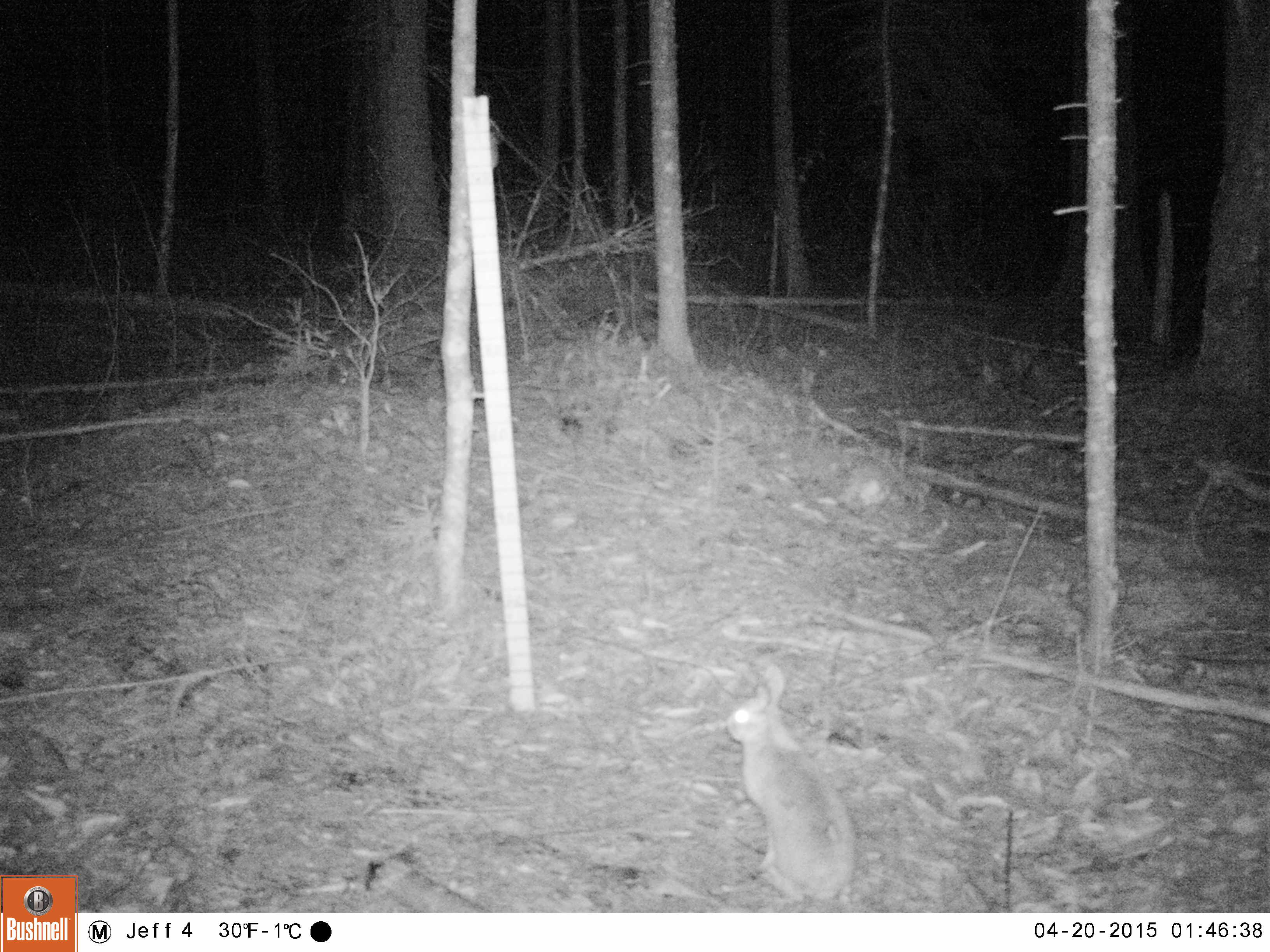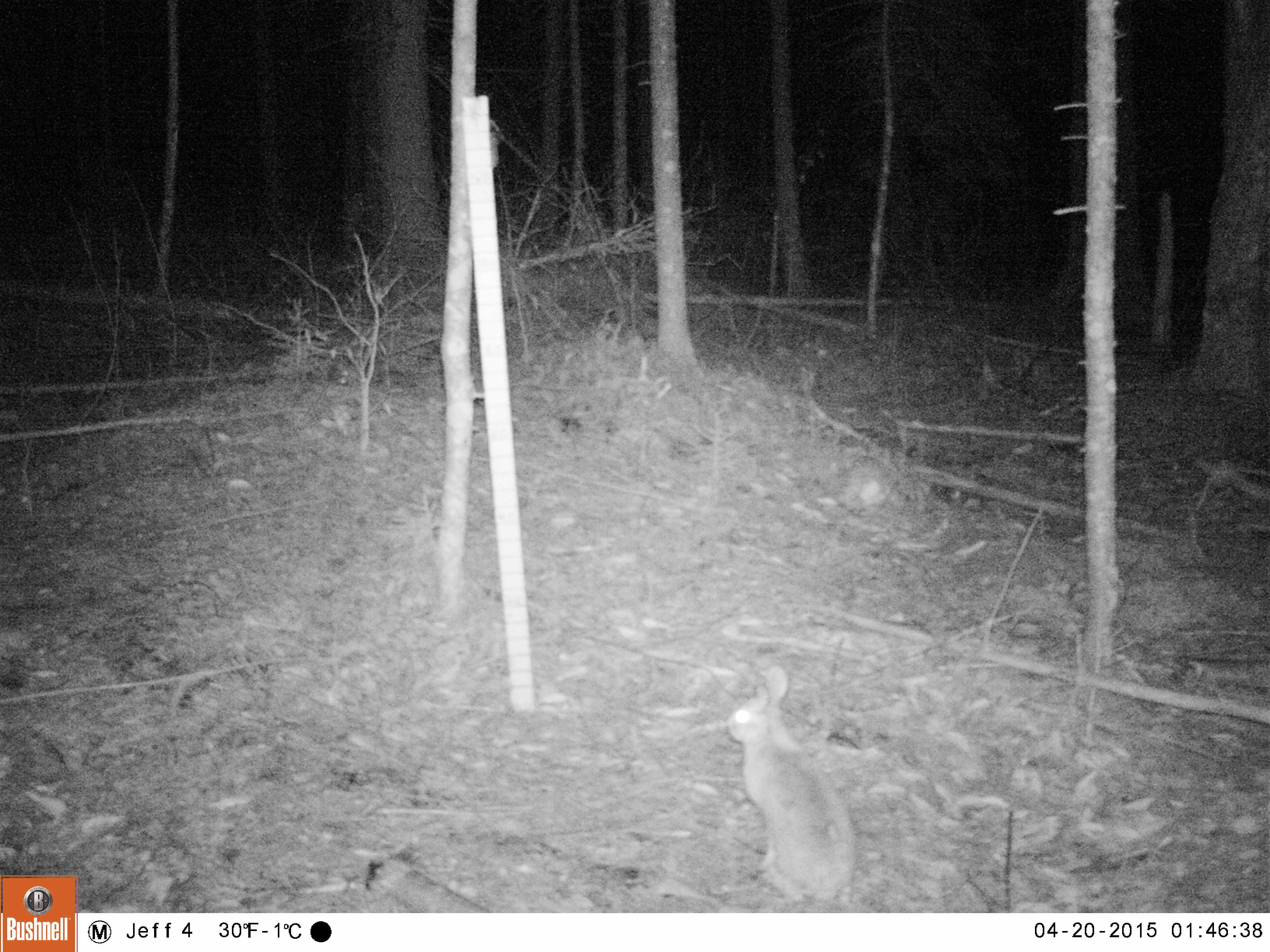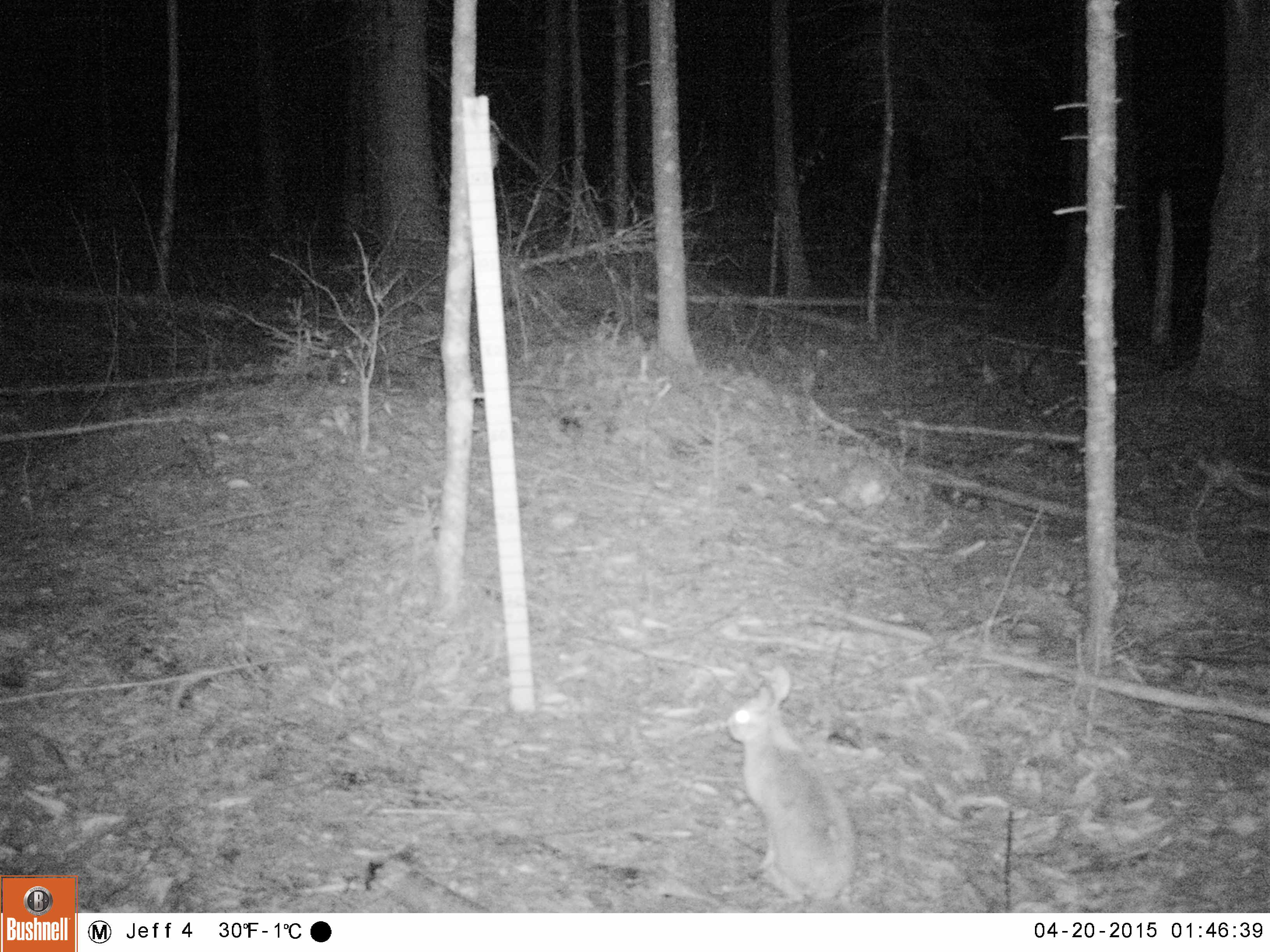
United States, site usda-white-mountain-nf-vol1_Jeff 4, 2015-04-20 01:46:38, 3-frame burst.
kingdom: Animalia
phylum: Chordata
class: Mammalia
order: Lagomorpha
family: Leporidae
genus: Lepus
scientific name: Lepus americanus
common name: snowshoe hare